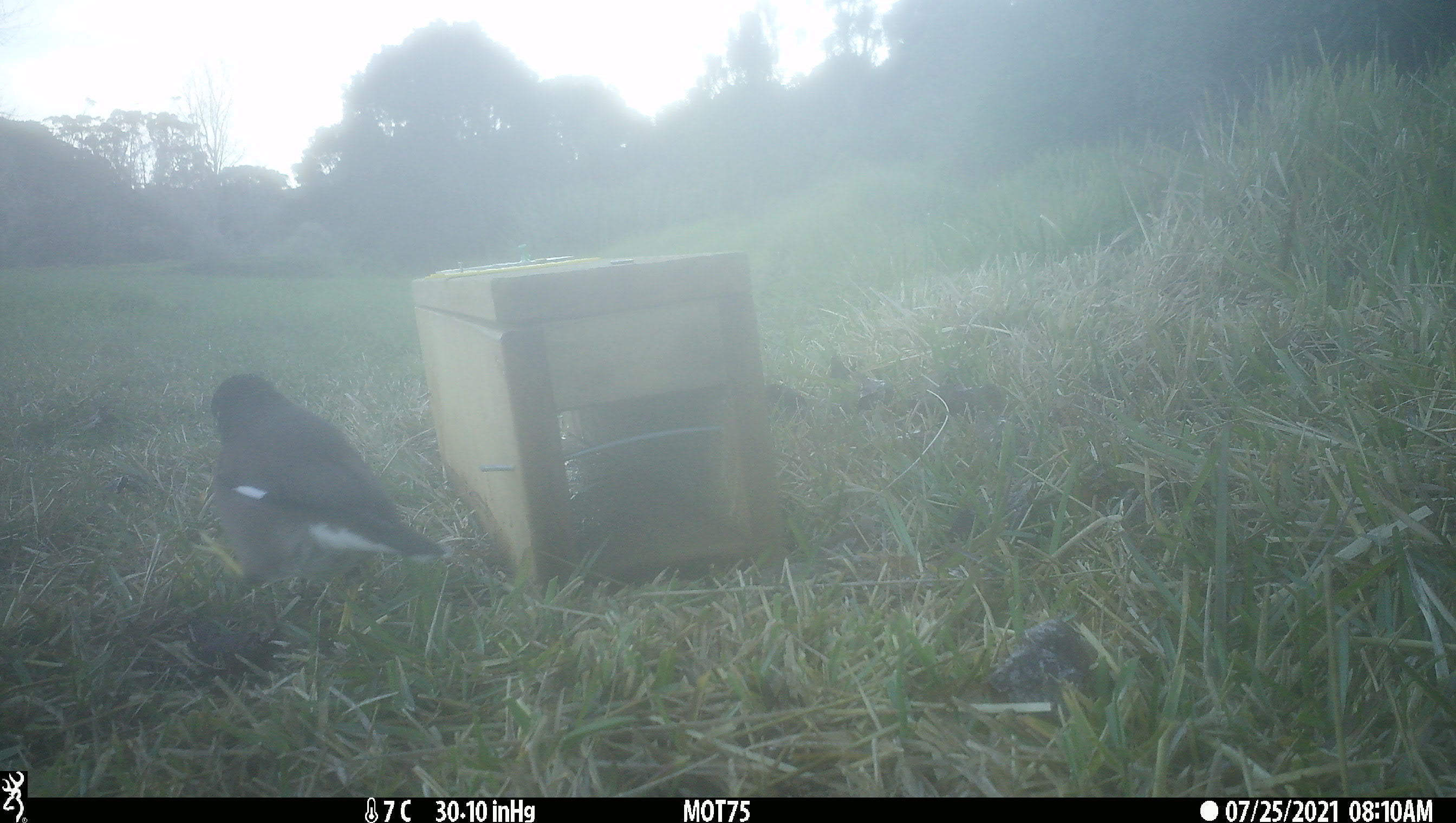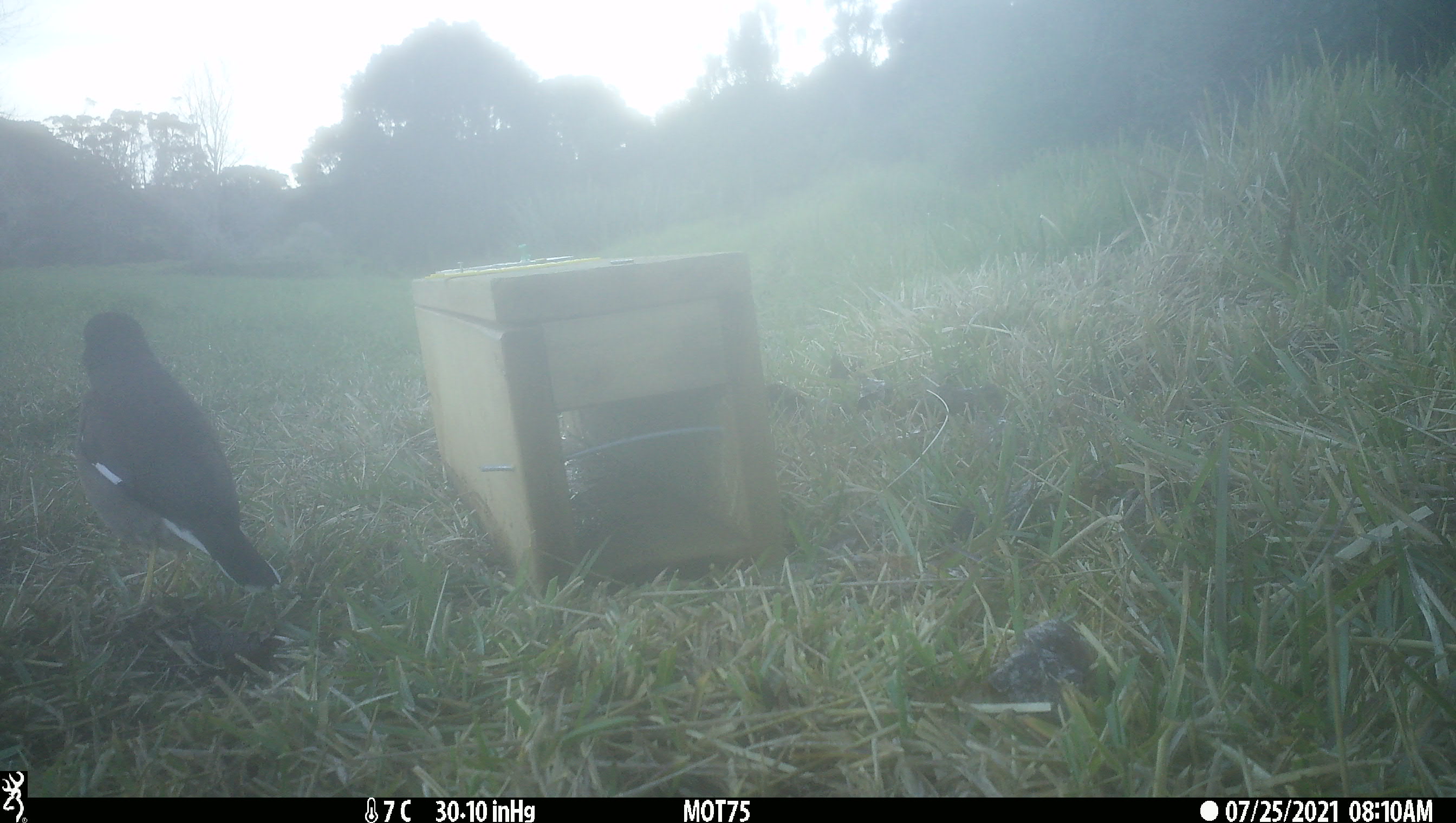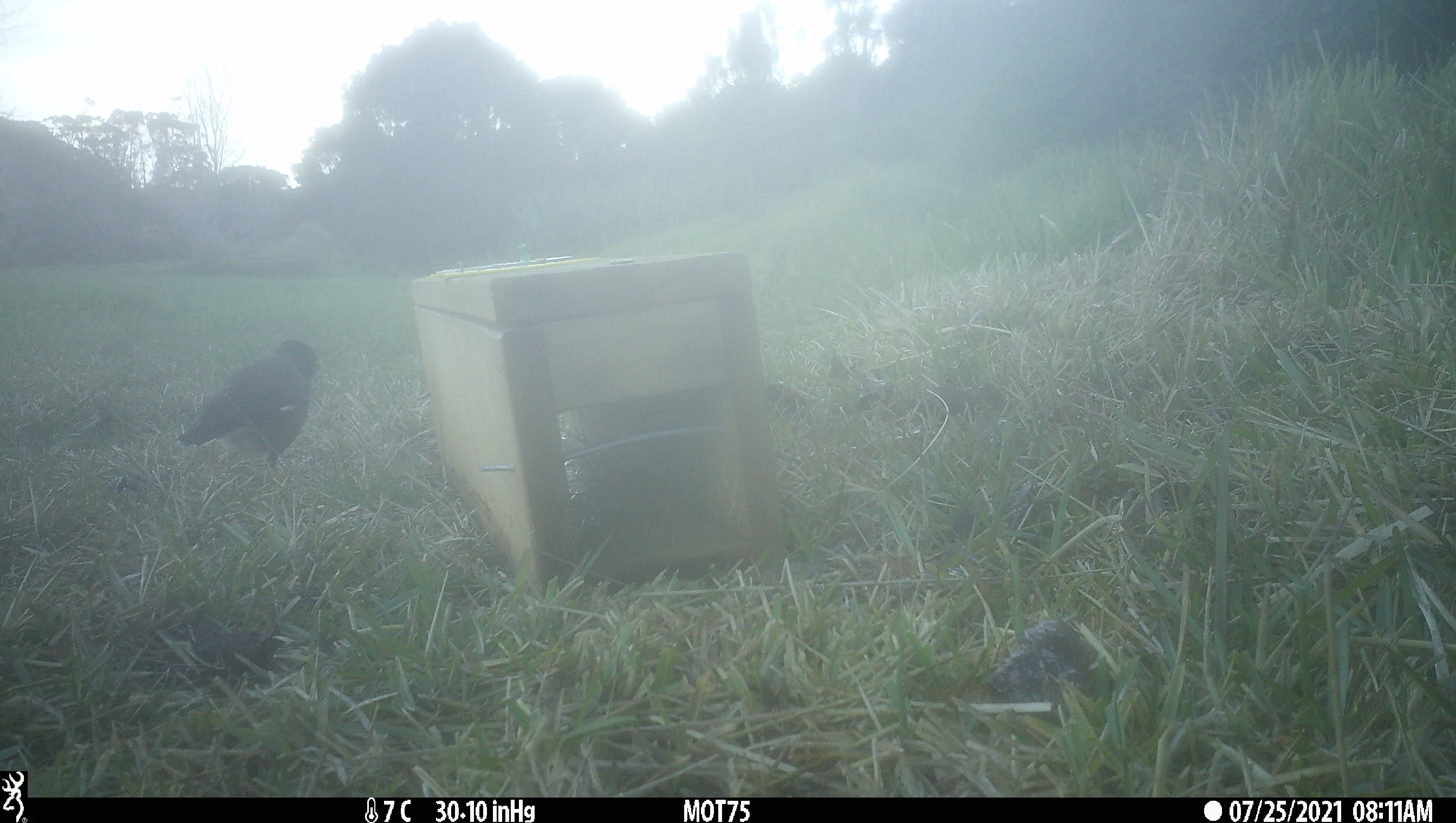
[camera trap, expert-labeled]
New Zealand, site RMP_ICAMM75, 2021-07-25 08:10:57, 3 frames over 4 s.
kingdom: Animalia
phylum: Chordata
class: Aves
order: Passeriformes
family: Sturnidae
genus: Acridotheres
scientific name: Acridotheres tristis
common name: common myna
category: myna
Myna (common myna) (Acridotheres tristis).